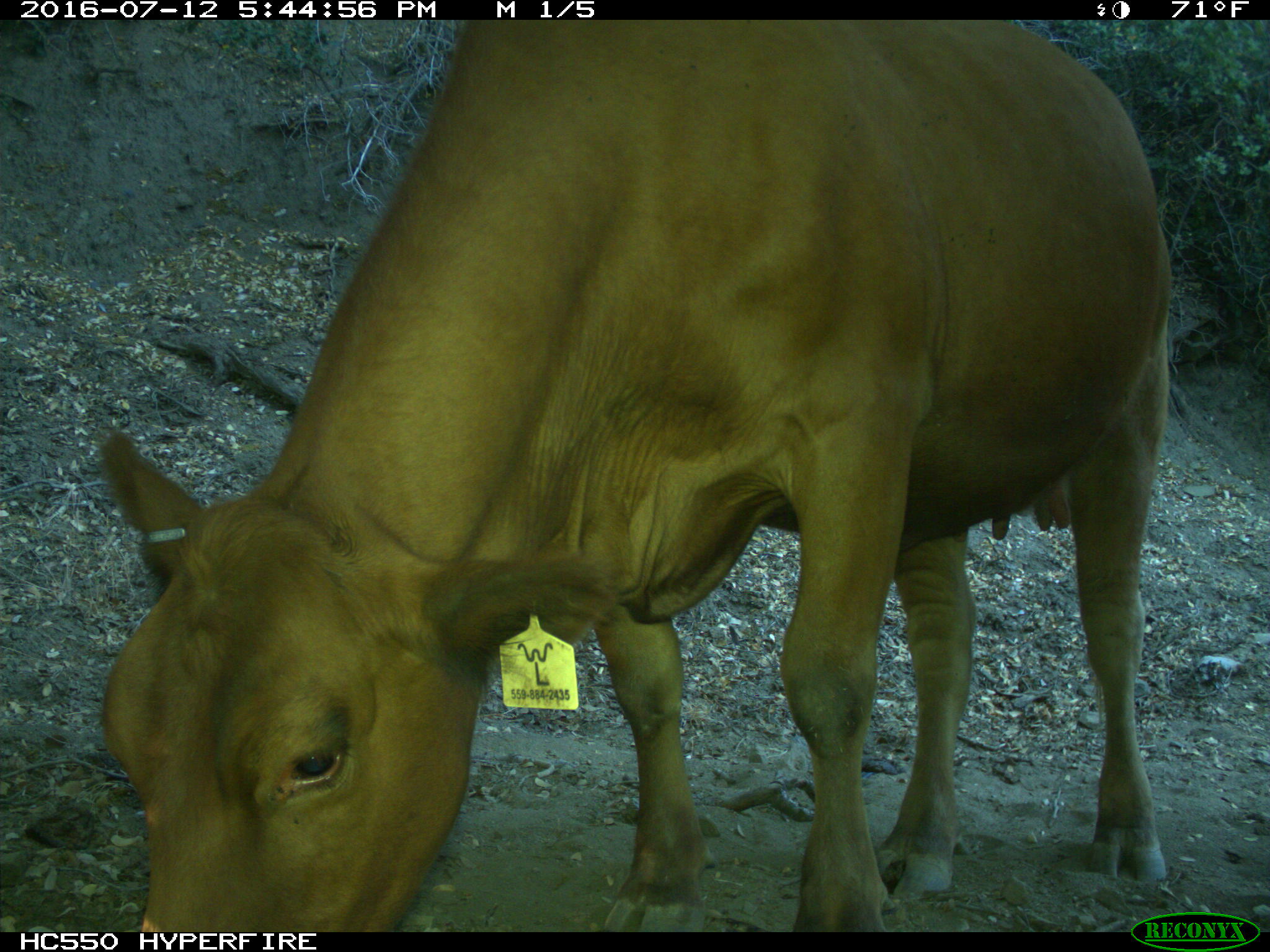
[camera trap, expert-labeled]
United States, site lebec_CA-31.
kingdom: Animalia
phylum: Chordata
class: Mammalia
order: Artiodactyla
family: Bovidae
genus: Bos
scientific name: Bos taurus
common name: domestic cow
Bos taurus (domestic cow).